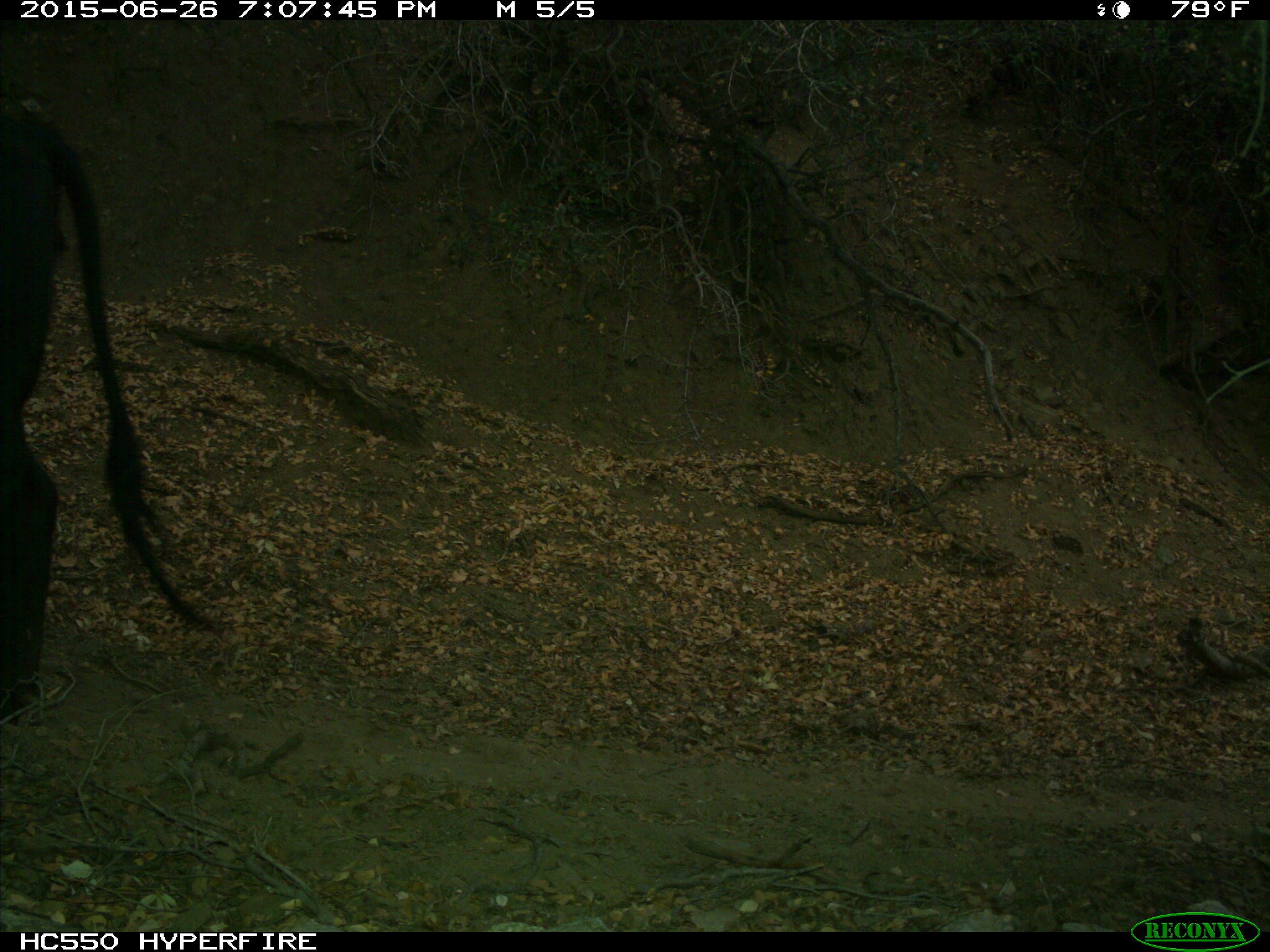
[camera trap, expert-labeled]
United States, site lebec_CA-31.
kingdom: Animalia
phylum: Chordata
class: Mammalia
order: Artiodactyla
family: Bovidae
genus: Bos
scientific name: Bos taurus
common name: domestic cow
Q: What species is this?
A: Bos taurus (domestic cow).